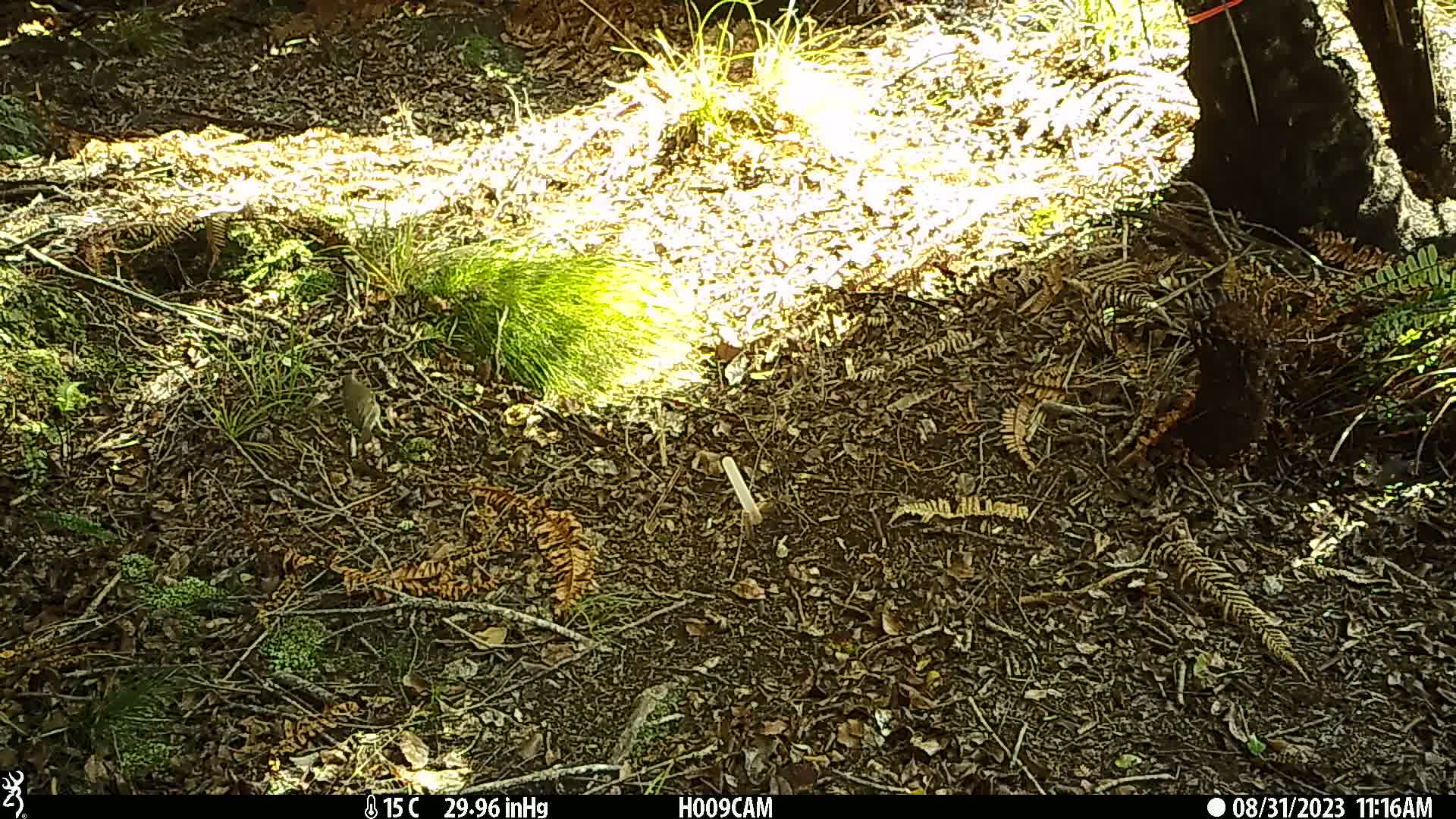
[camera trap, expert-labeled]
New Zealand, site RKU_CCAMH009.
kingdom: Animalia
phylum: Chordata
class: Aves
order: Passeriformes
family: Turdidae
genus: Turdus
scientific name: Turdus philomelos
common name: song thrush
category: thrush